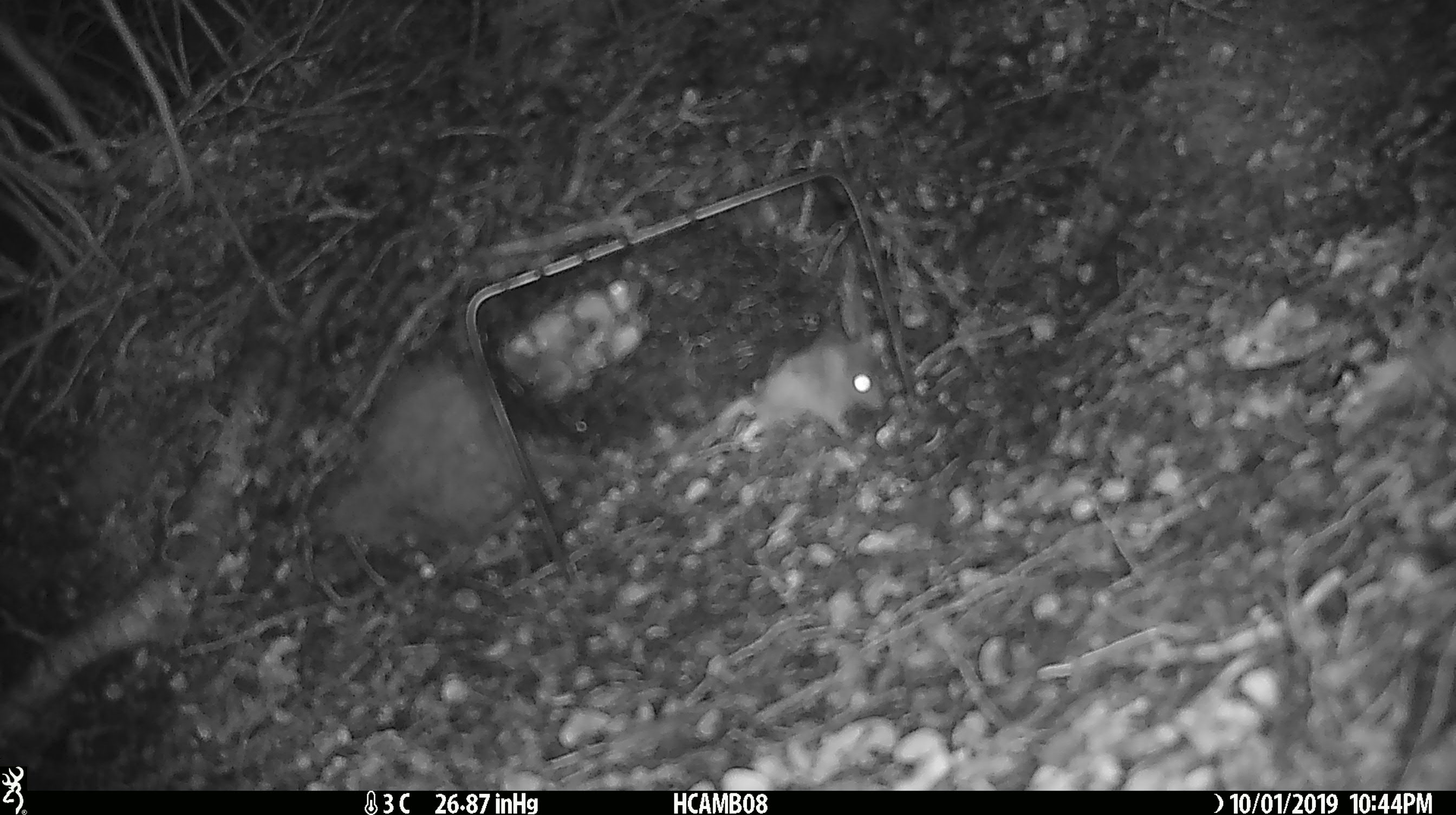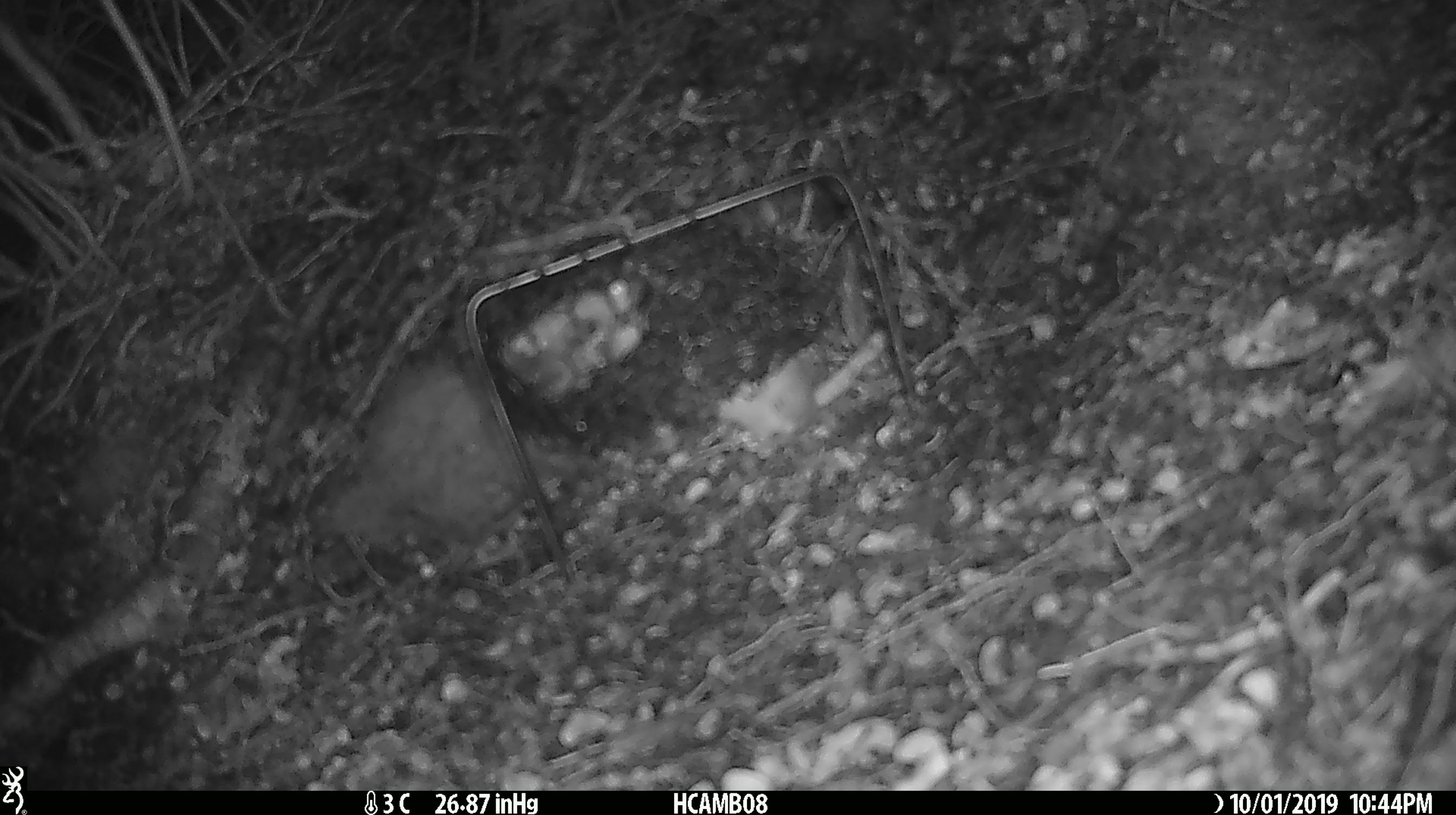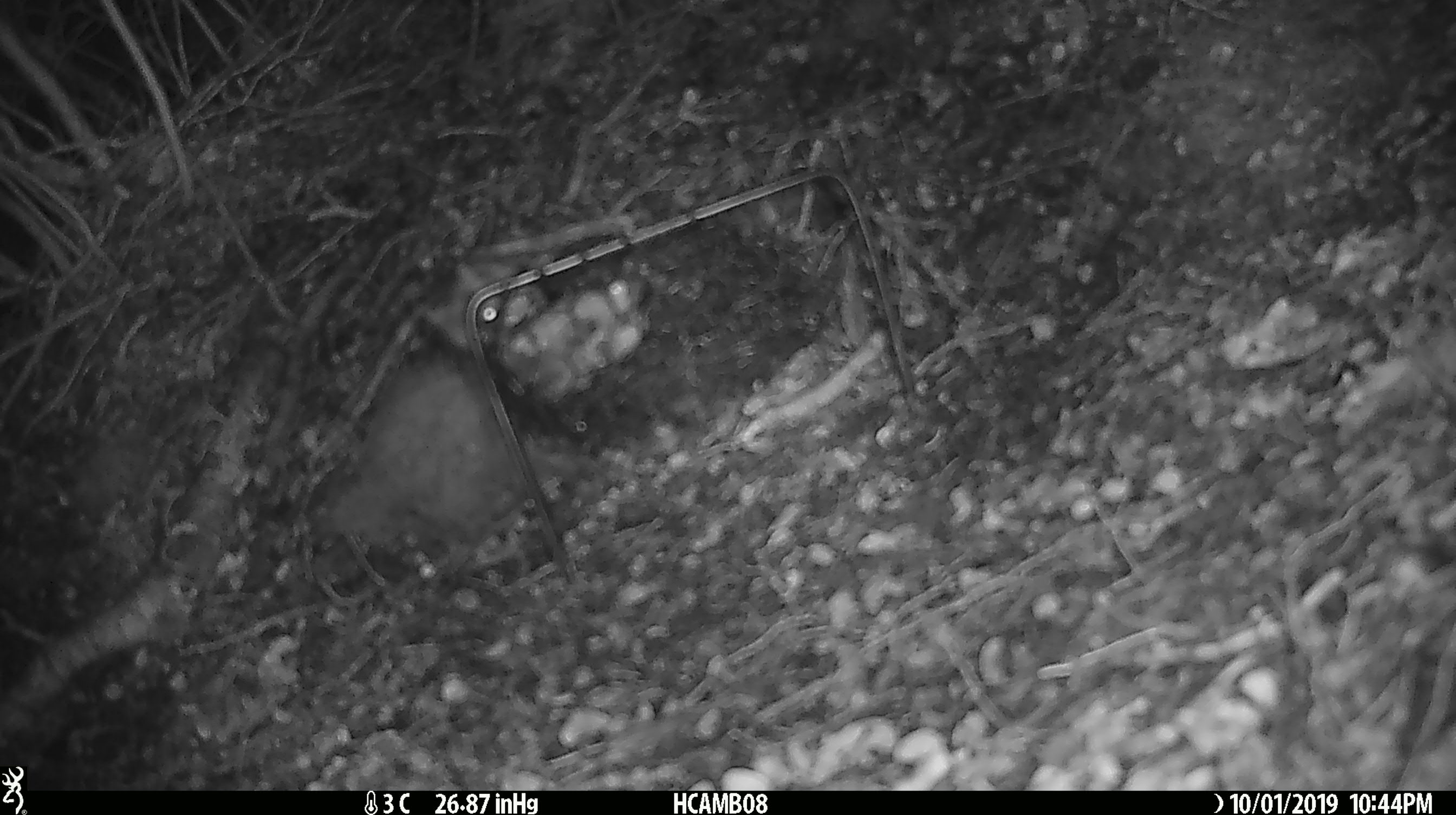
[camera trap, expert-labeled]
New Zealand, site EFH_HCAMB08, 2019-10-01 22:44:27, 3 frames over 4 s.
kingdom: Animalia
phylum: Chordata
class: Mammalia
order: Rodentia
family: Muridae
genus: Mus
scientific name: Mus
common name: mouse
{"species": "mouse (Mus)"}